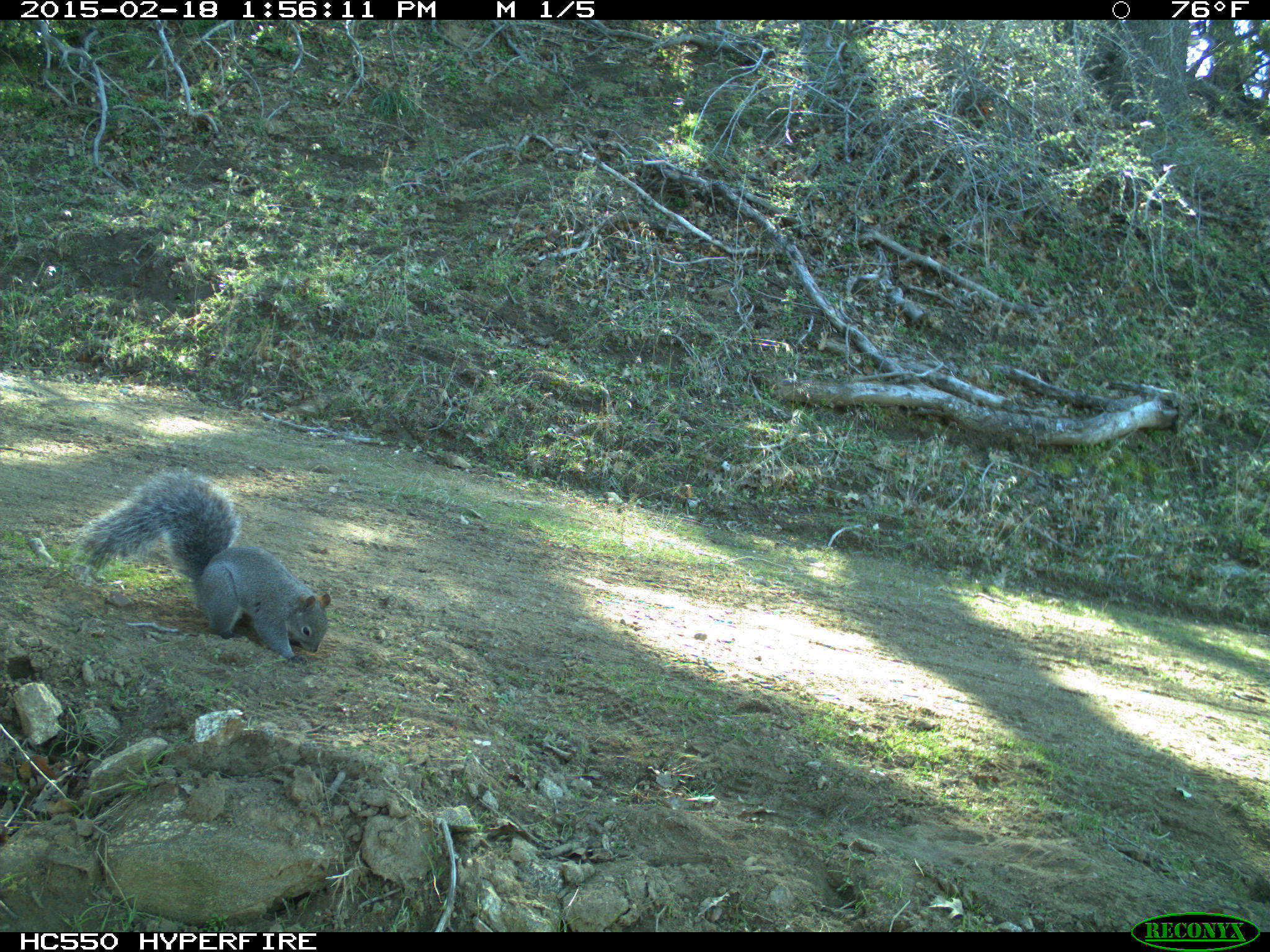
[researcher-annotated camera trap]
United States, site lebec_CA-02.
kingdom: Animalia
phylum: Chordata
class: Mammalia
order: Rodentia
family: Sciuridae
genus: Sciurus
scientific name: Sciurus carolinensis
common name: eastern gray squirrel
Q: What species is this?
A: Sciurus carolinensis (eastern gray squirrel).